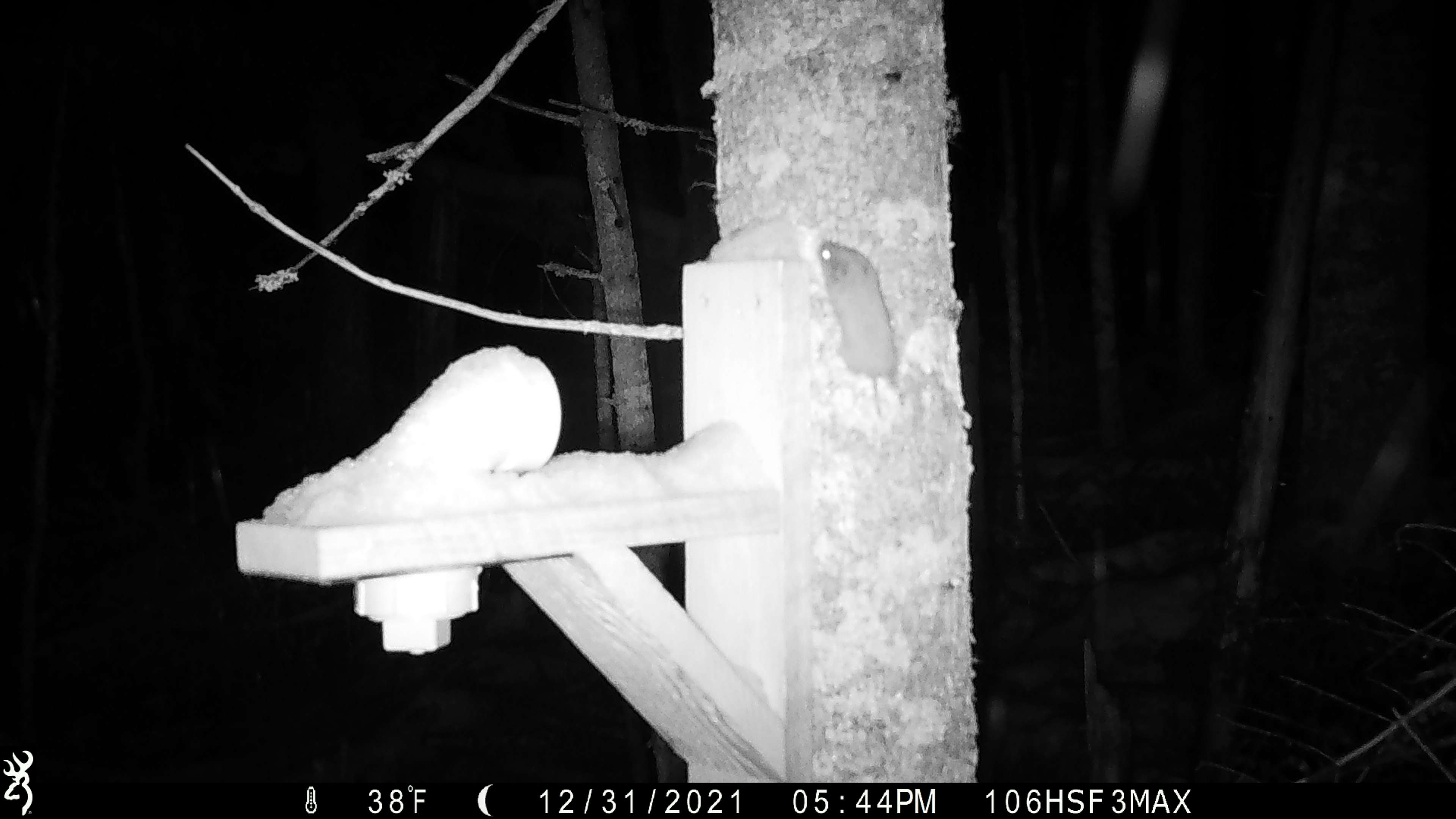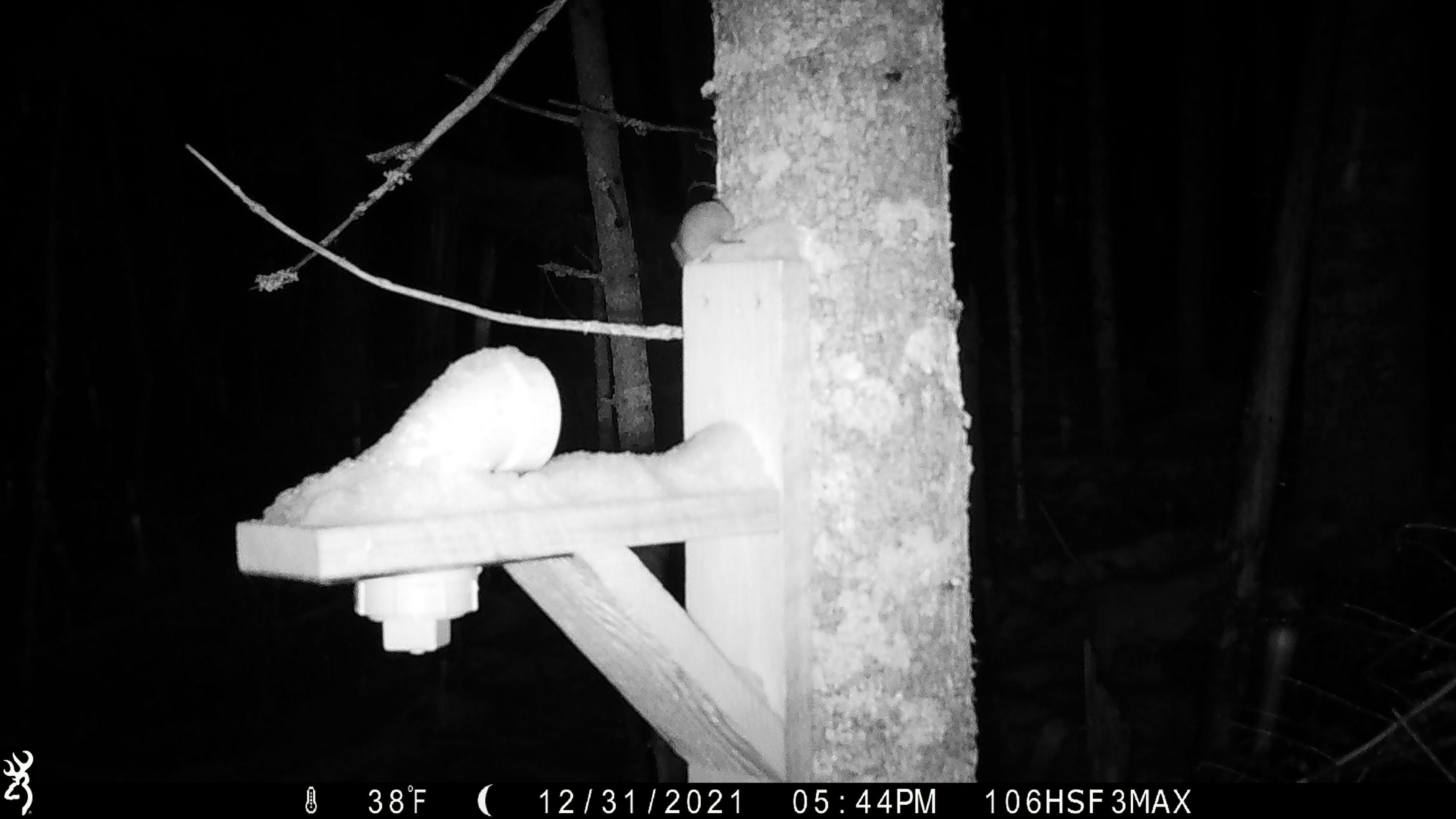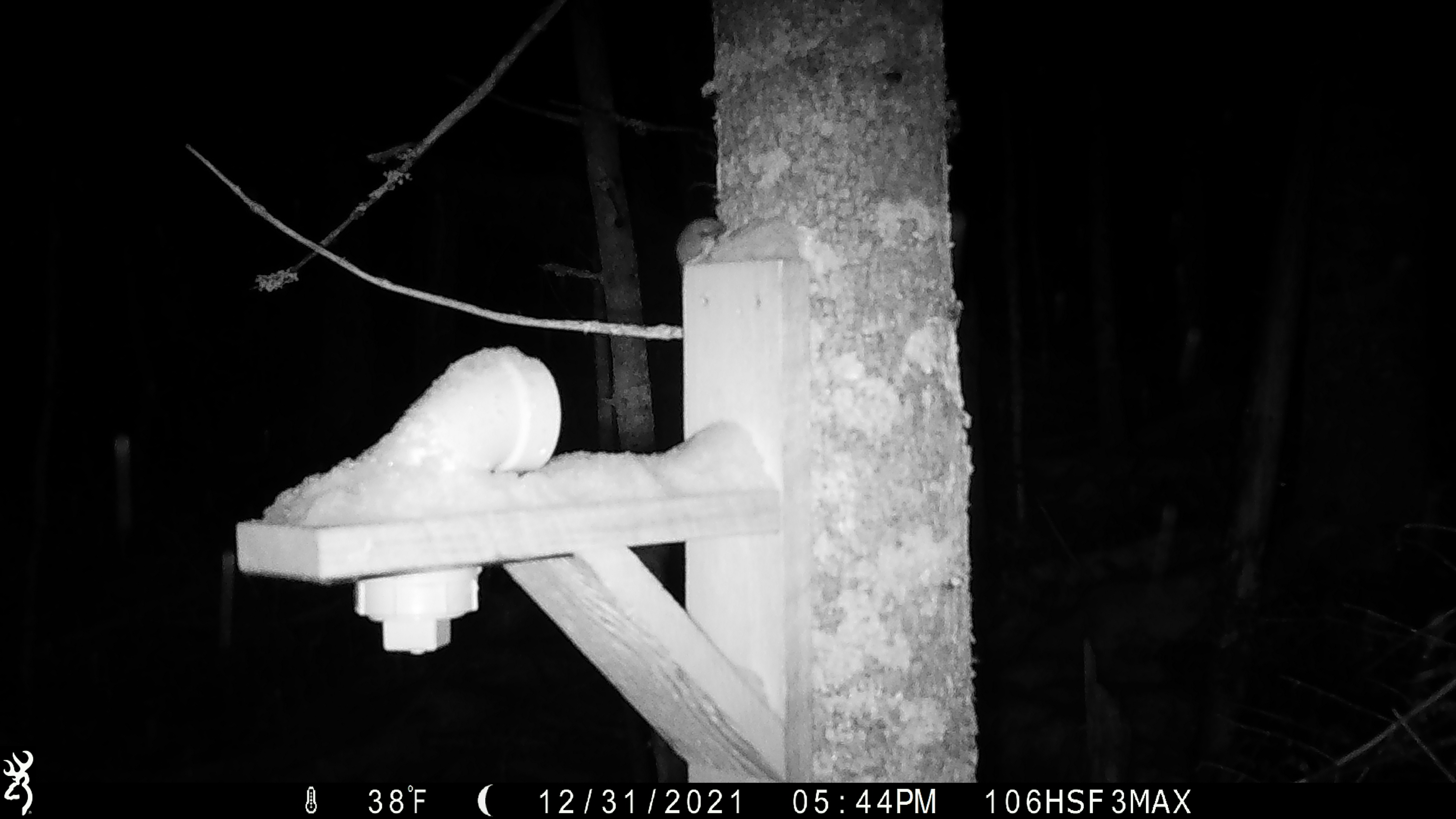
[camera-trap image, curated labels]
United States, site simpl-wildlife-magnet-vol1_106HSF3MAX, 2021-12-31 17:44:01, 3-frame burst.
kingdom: Animalia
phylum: Chordata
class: Mammalia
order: Rodentia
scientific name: Rodentia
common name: mouse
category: mouse sp.